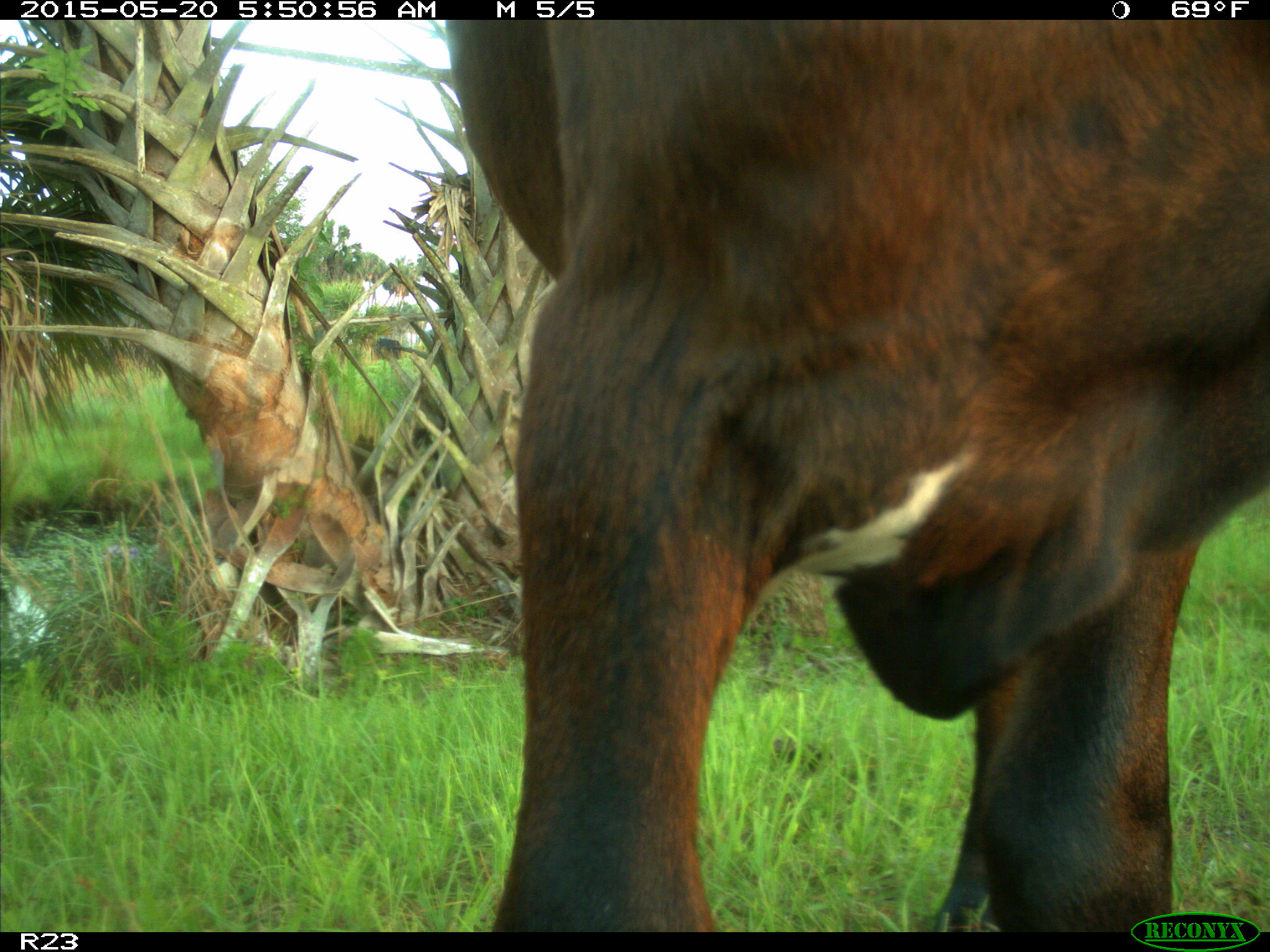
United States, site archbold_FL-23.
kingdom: Animalia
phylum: Chordata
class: Mammalia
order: Artiodactyla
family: Bovidae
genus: Bos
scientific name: Bos taurus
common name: domestic cow